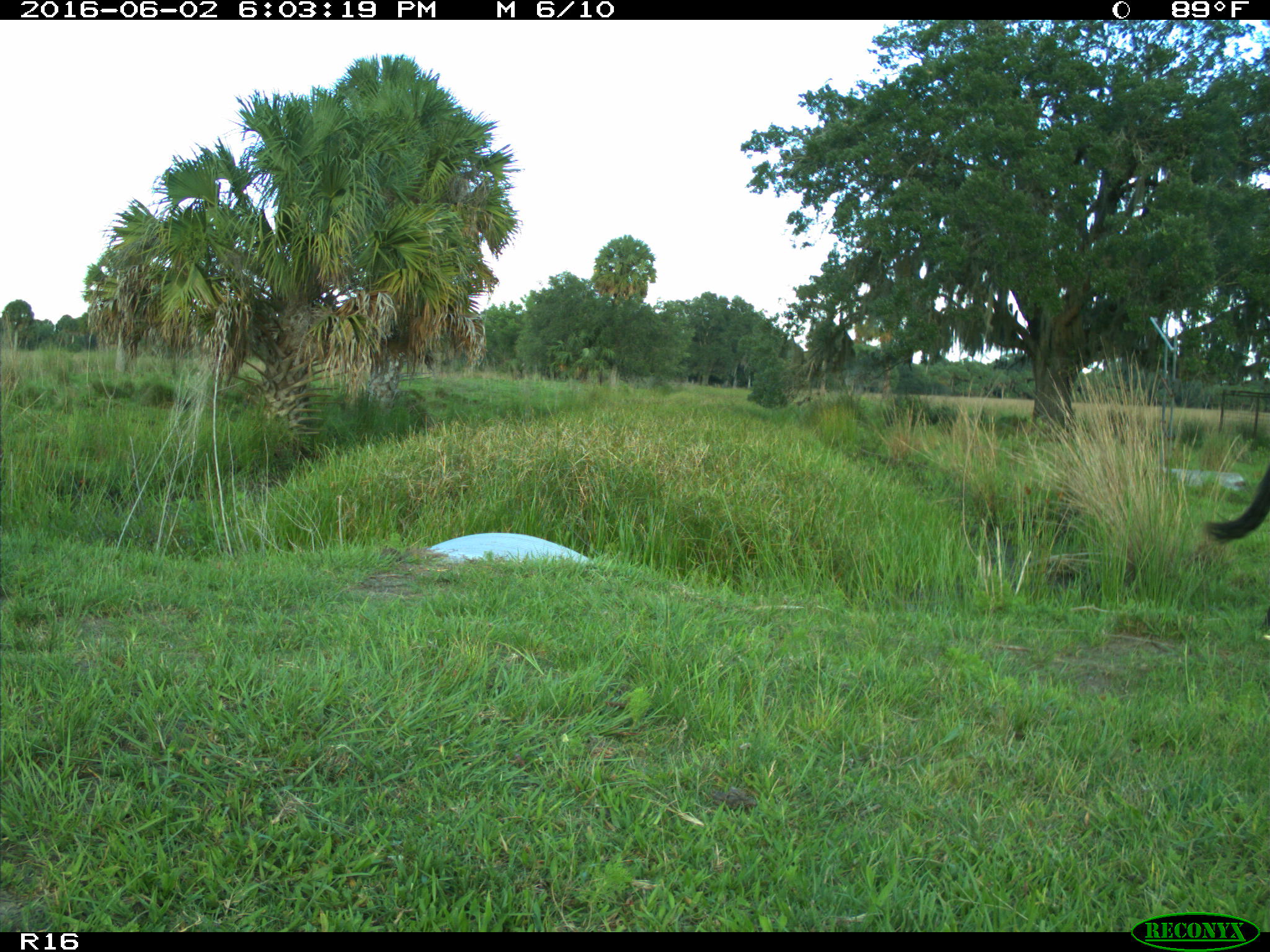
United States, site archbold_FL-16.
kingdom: Animalia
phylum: Chordata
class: Mammalia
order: Artiodactyla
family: Bovidae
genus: Bos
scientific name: Bos taurus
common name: domestic cow